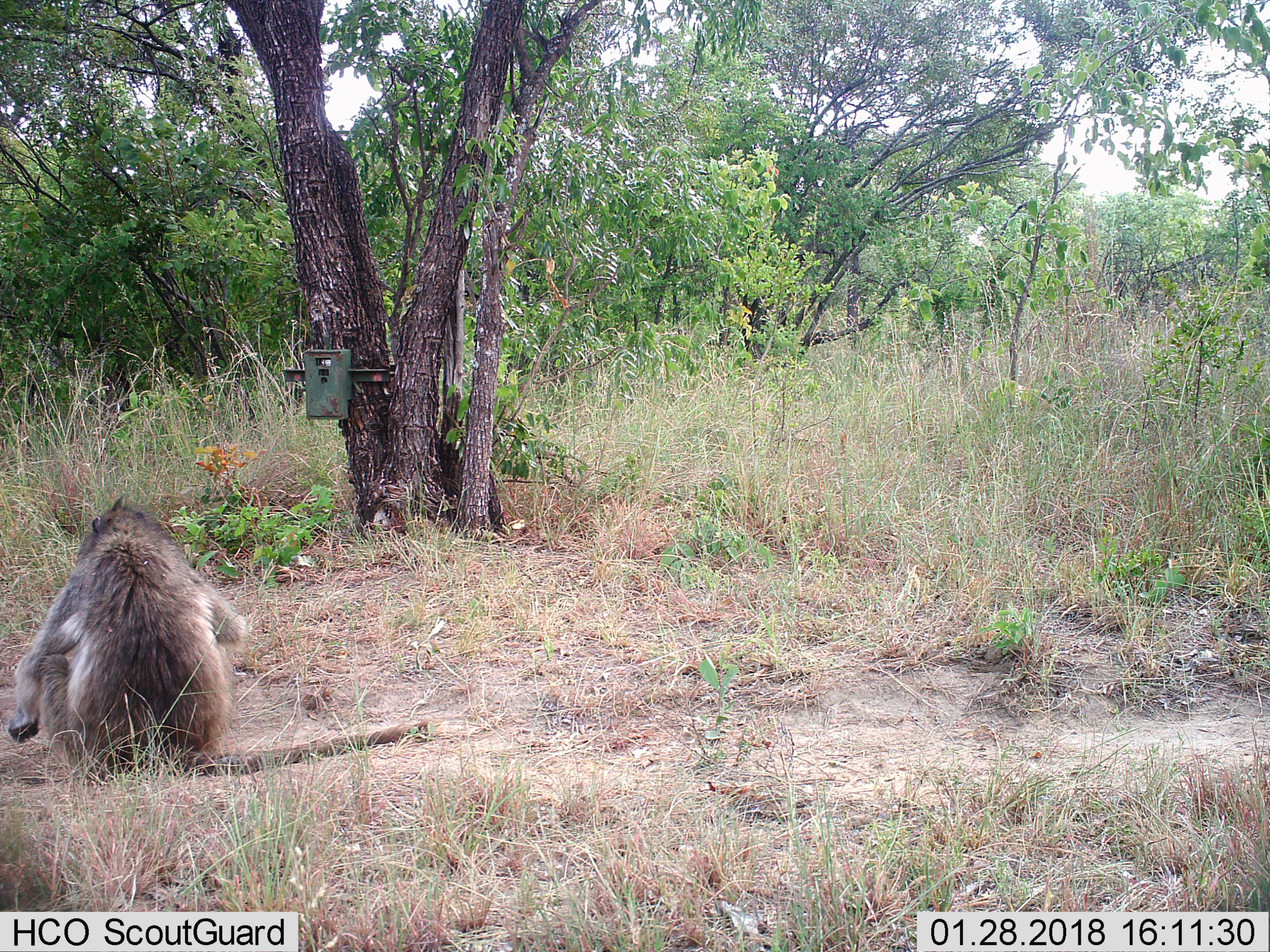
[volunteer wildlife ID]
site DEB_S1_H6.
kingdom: Animalia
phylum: Chordata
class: Mammalia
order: Primates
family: Cercopithecidae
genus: Papio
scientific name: Papio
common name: baboon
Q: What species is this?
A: Baboon (Papio).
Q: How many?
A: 1.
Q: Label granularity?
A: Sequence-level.